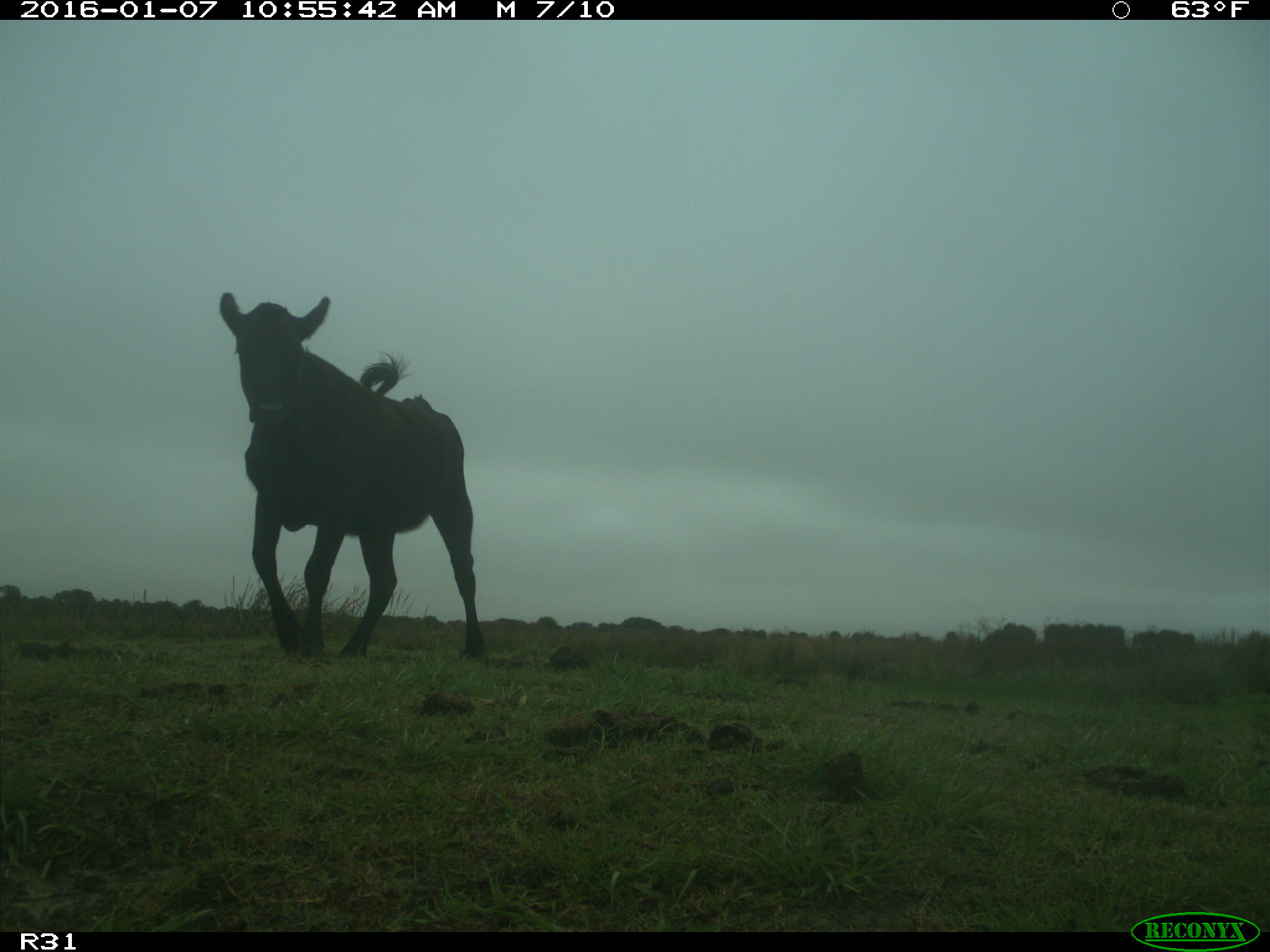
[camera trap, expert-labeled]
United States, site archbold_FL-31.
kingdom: Animalia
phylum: Chordata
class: Mammalia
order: Artiodactyla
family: Bovidae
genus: Bos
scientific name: Bos taurus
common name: domestic cow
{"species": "Bos taurus (domestic cow)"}